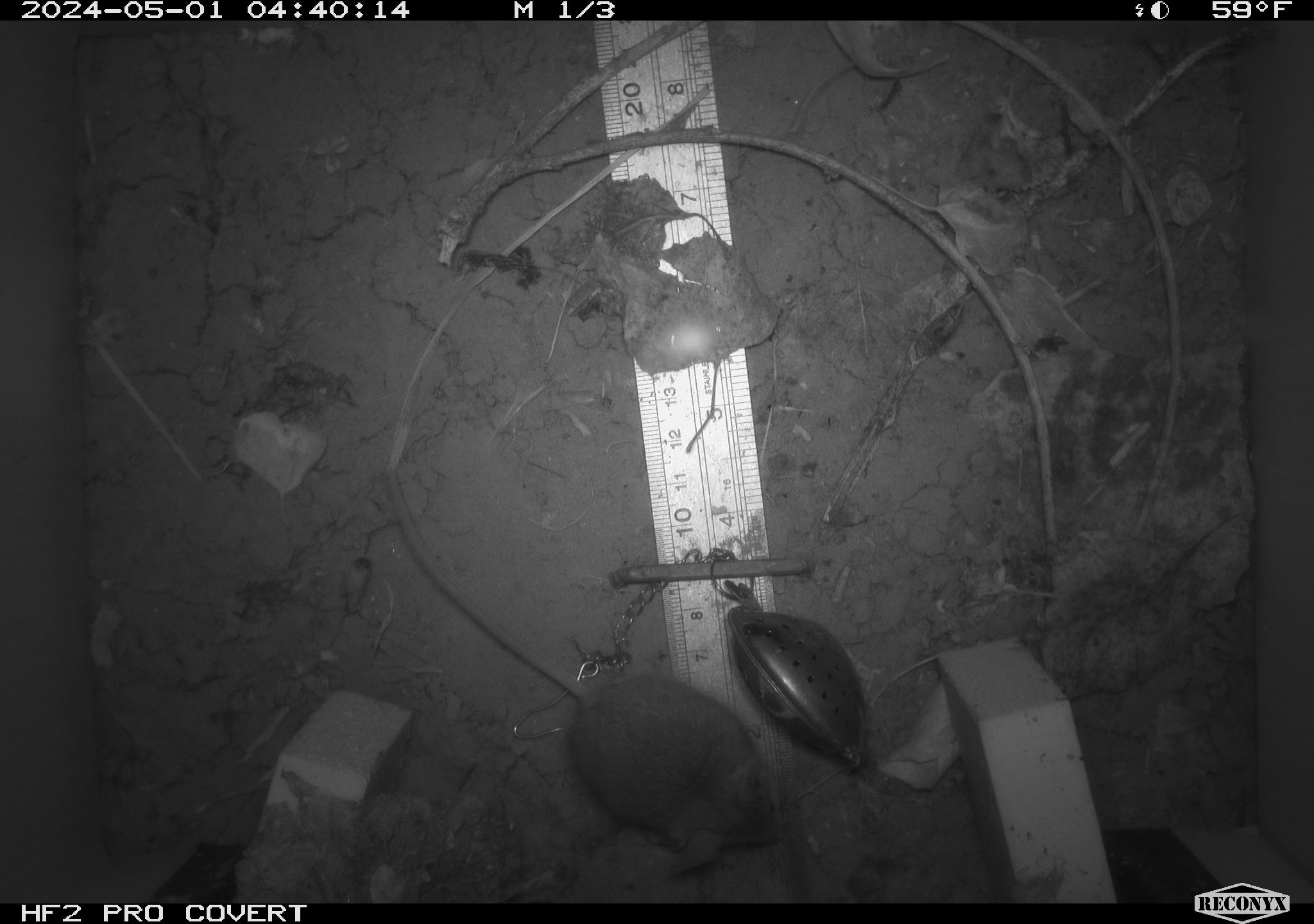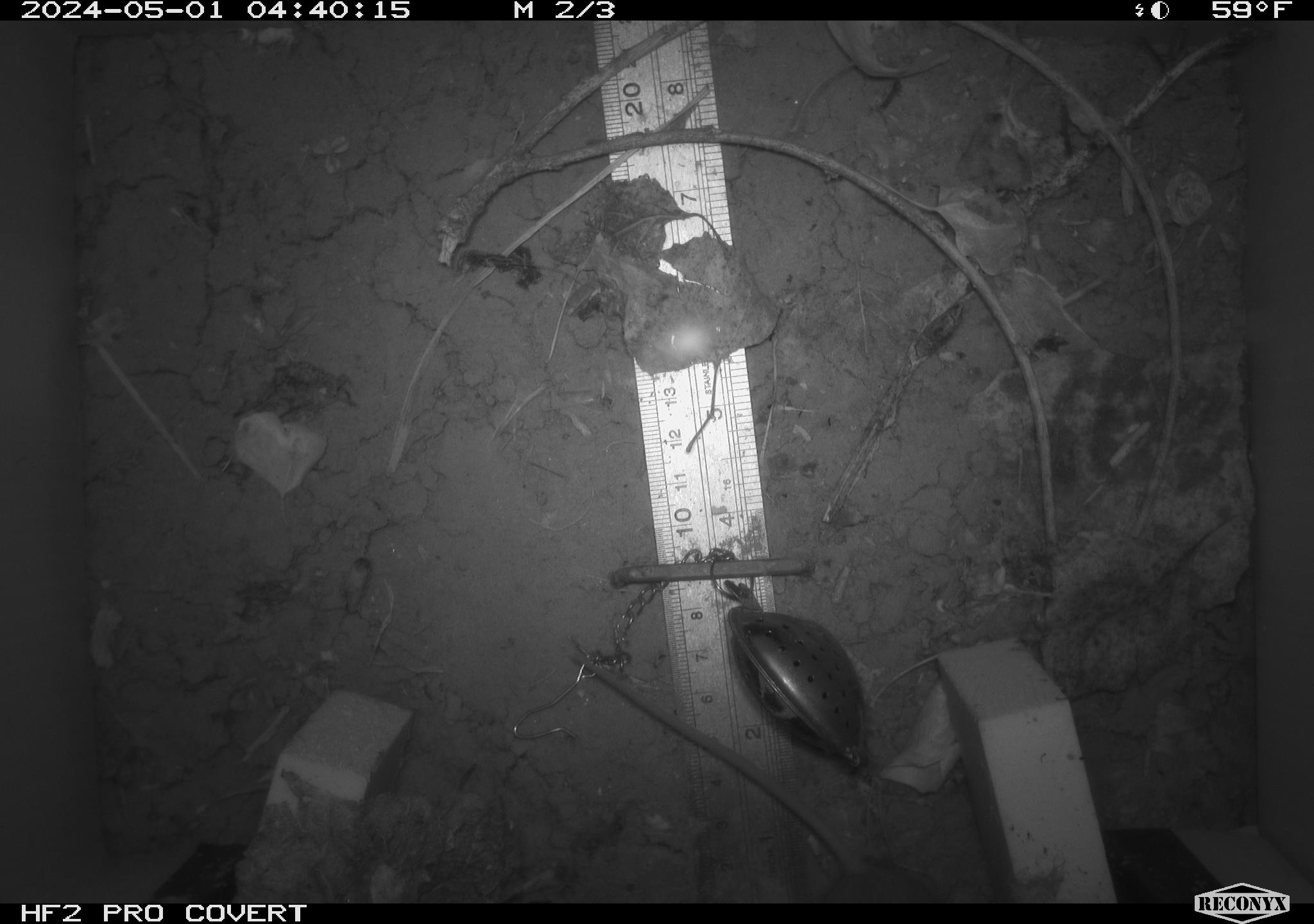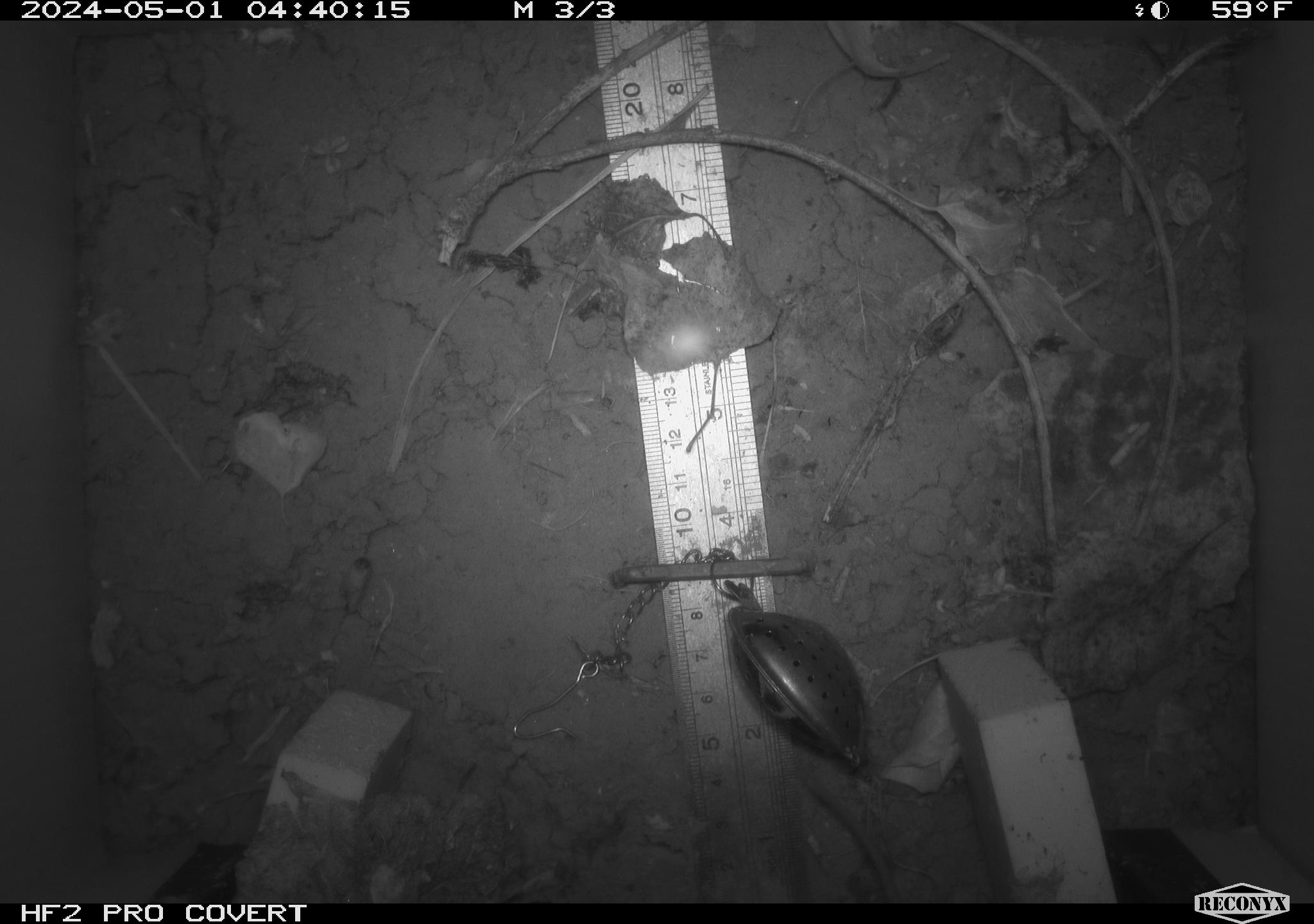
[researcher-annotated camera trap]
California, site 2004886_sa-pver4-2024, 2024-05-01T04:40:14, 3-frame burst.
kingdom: Animalia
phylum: Chordata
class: Mammalia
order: Rodentia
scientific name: Rodentia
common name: mouse species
Mouse species (Rodentia).